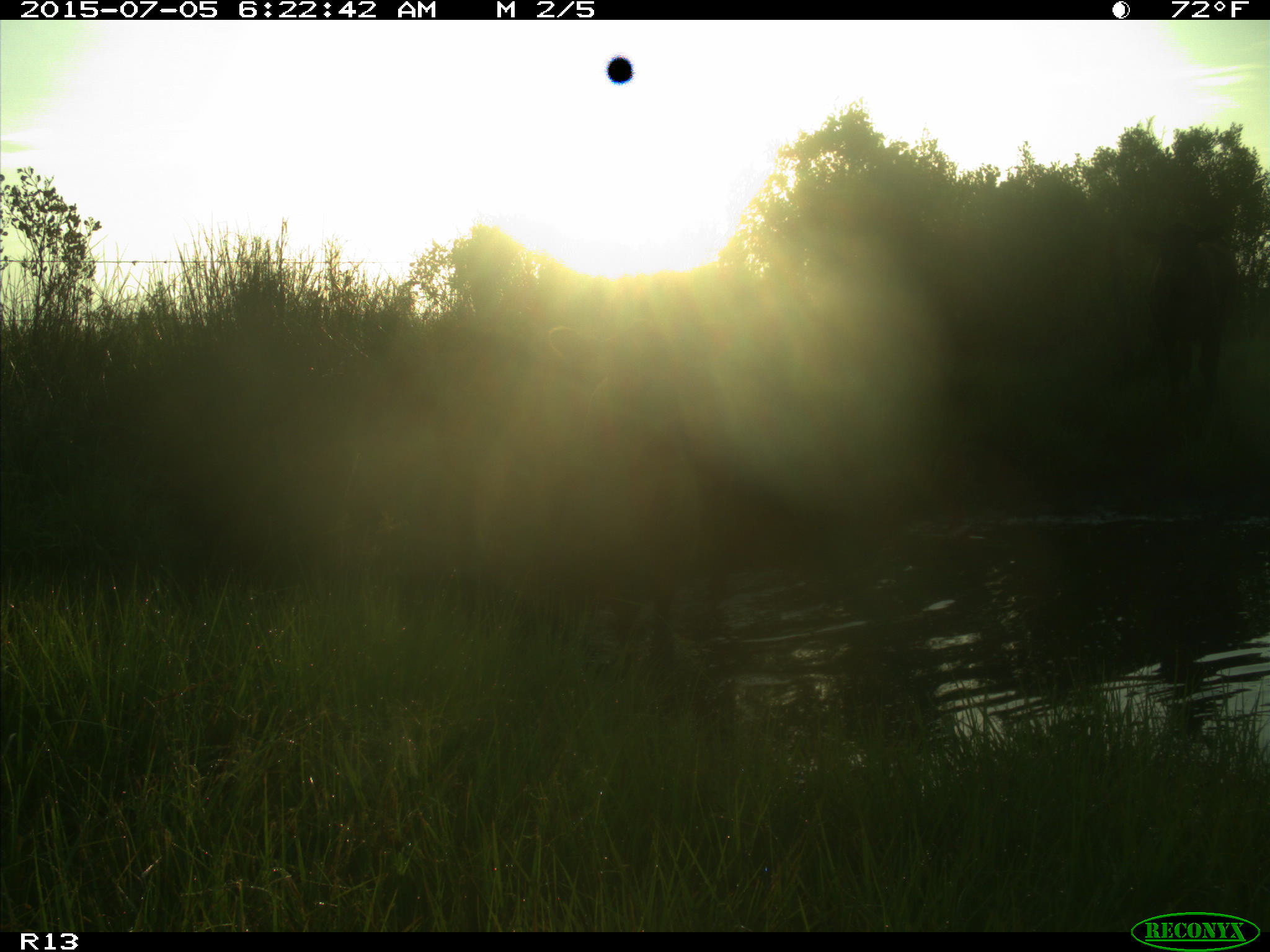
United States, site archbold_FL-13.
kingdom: Animalia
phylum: Chordata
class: Mammalia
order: Artiodactyla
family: Bovidae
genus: Bos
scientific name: Bos taurus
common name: domestic cow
Bos taurus (domestic cow).